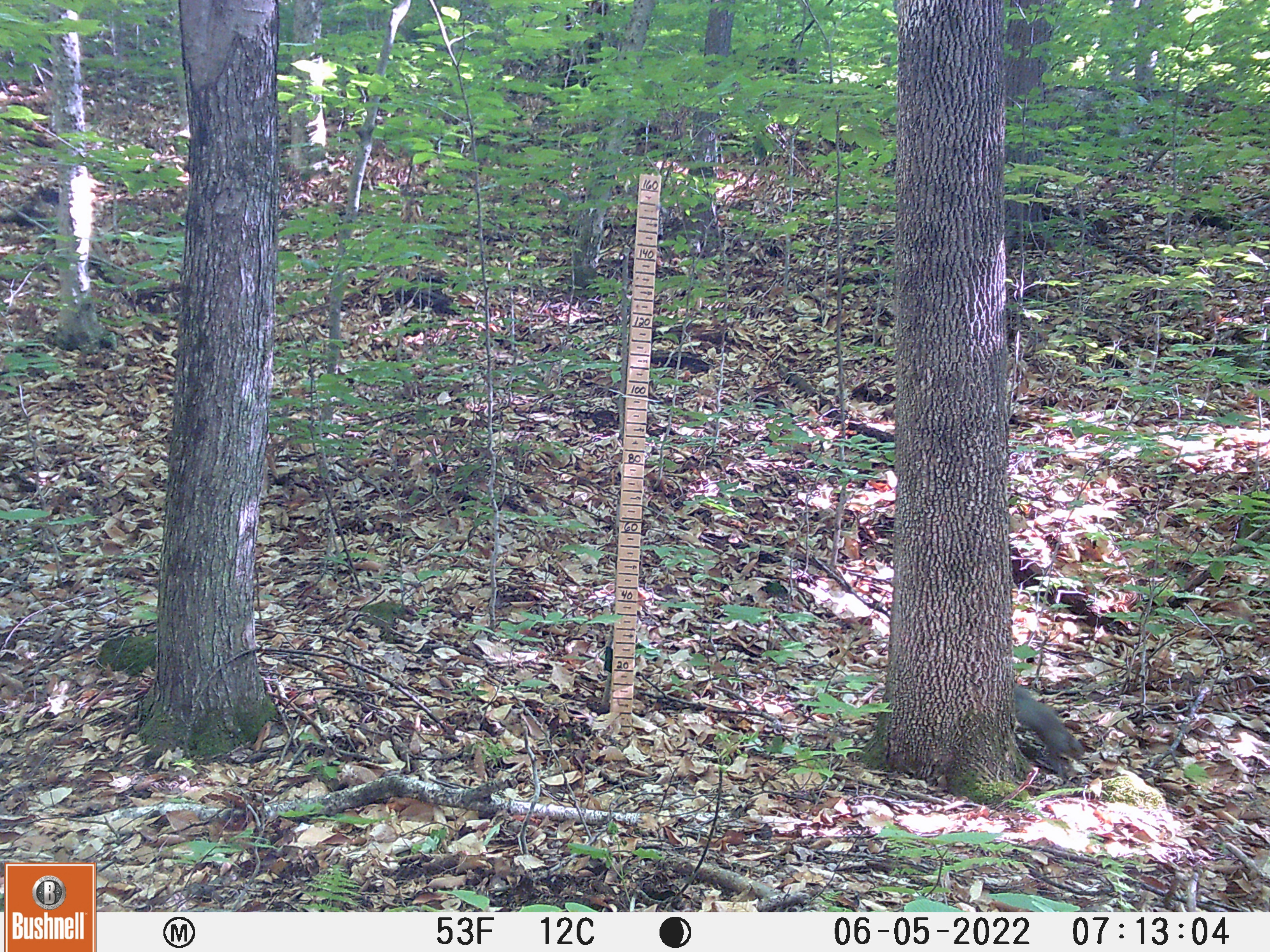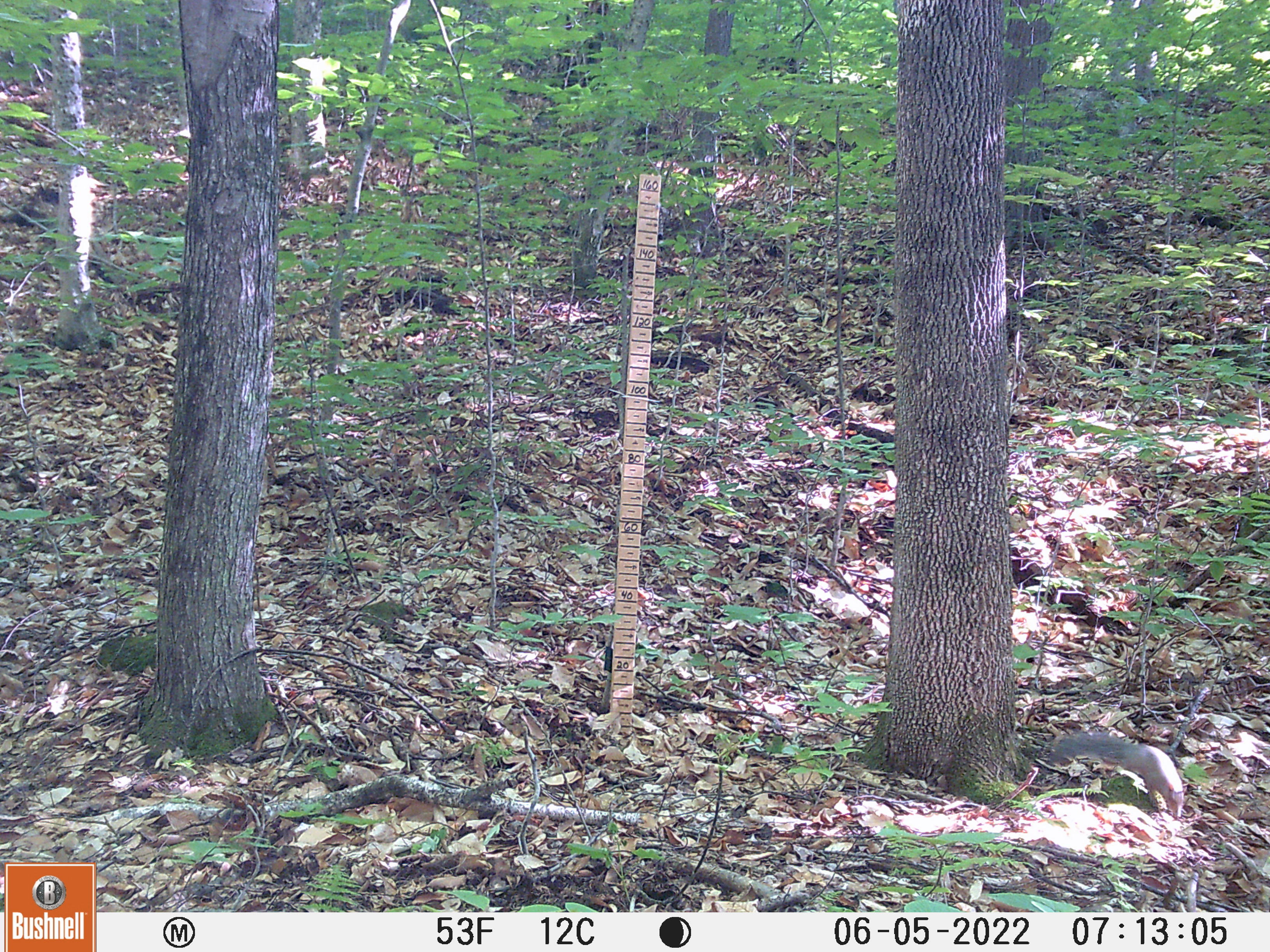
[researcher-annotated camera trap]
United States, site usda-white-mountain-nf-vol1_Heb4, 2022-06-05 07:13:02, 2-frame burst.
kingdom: Animalia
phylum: Chordata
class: Mammalia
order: Rodentia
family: Sciuridae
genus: Sciurus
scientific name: Sciurus carolinensis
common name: gray squirrel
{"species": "gray squirrel (Sciurus carolinensis)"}